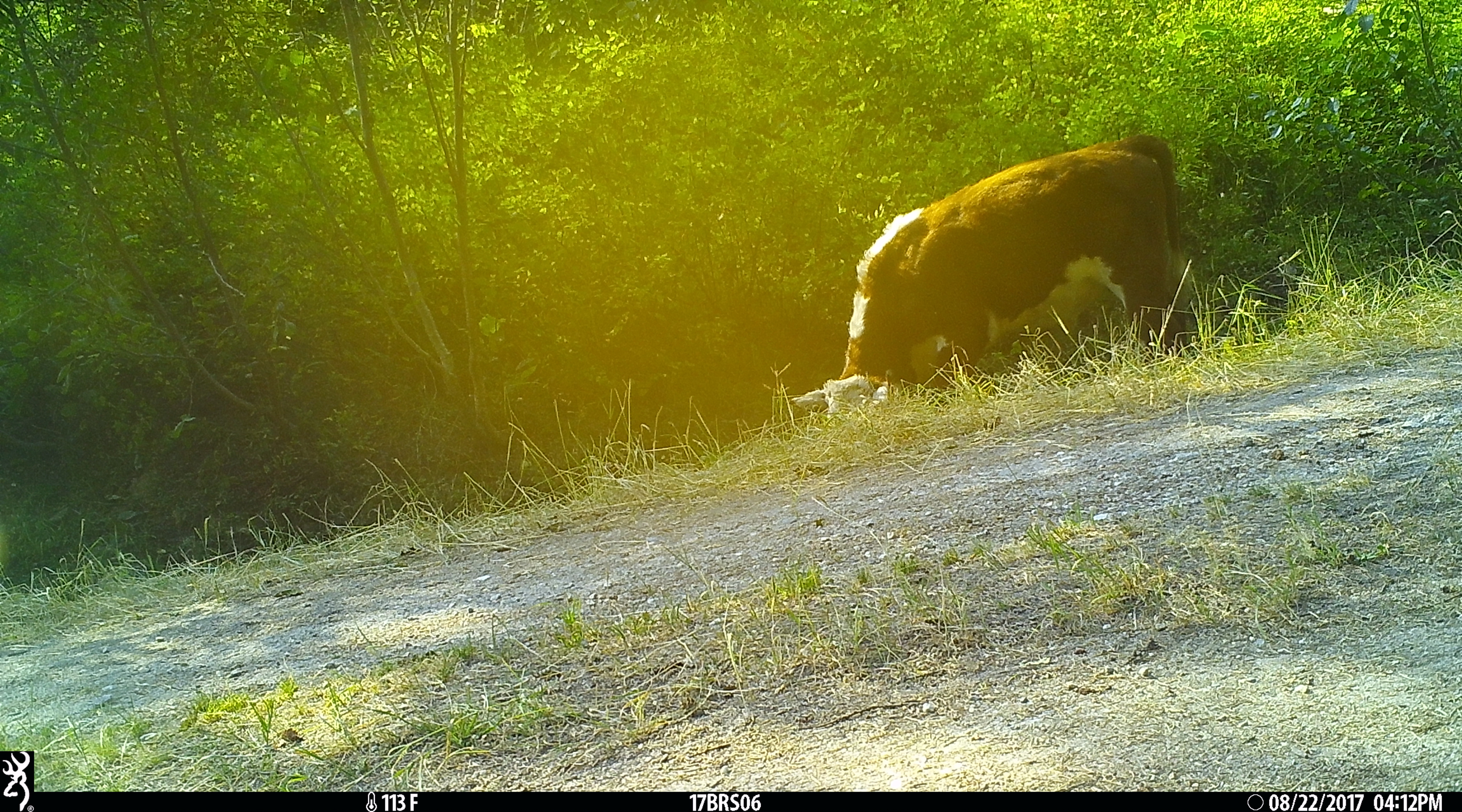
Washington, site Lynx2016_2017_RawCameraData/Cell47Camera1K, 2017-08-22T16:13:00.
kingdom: Animalia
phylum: Chordata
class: Mammalia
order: Artiodactyla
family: Bovidae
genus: Bos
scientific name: Bos taurus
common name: domestic cattle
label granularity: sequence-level